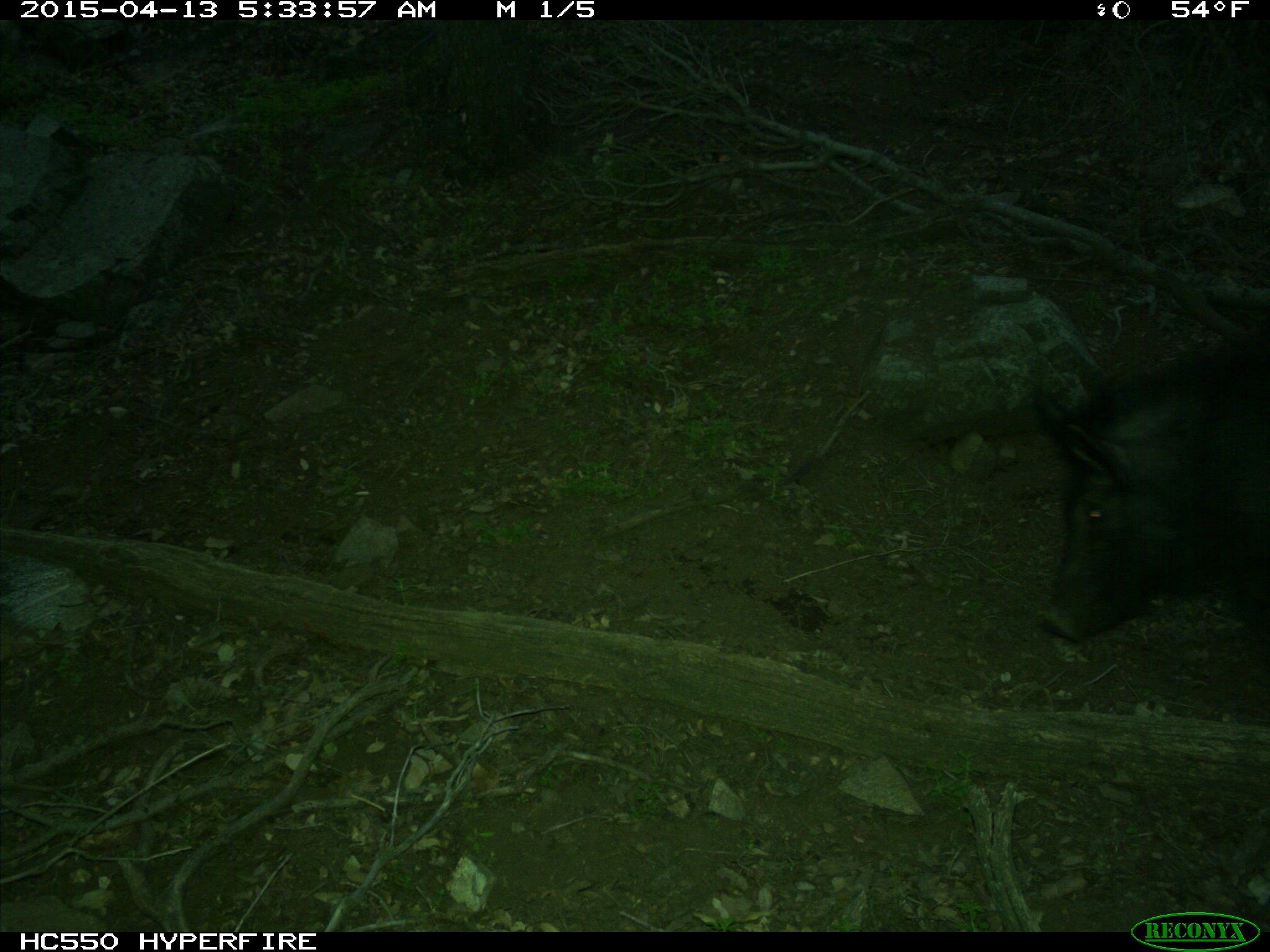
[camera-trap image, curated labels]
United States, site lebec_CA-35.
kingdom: Animalia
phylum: Chordata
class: Mammalia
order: Artiodactyla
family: Suidae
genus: Sus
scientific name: Sus scrofa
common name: wild boar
Sus scrofa (wild boar).